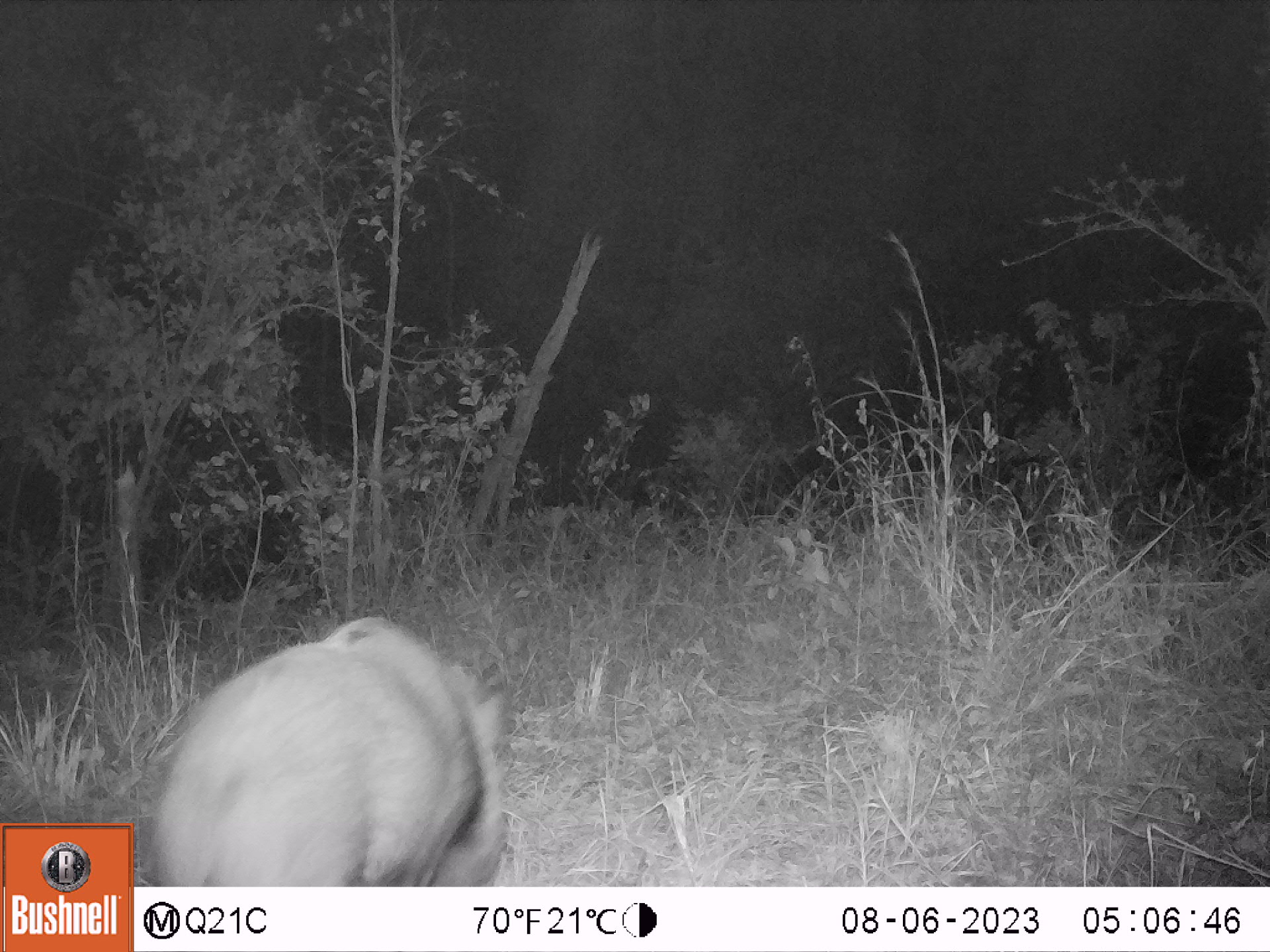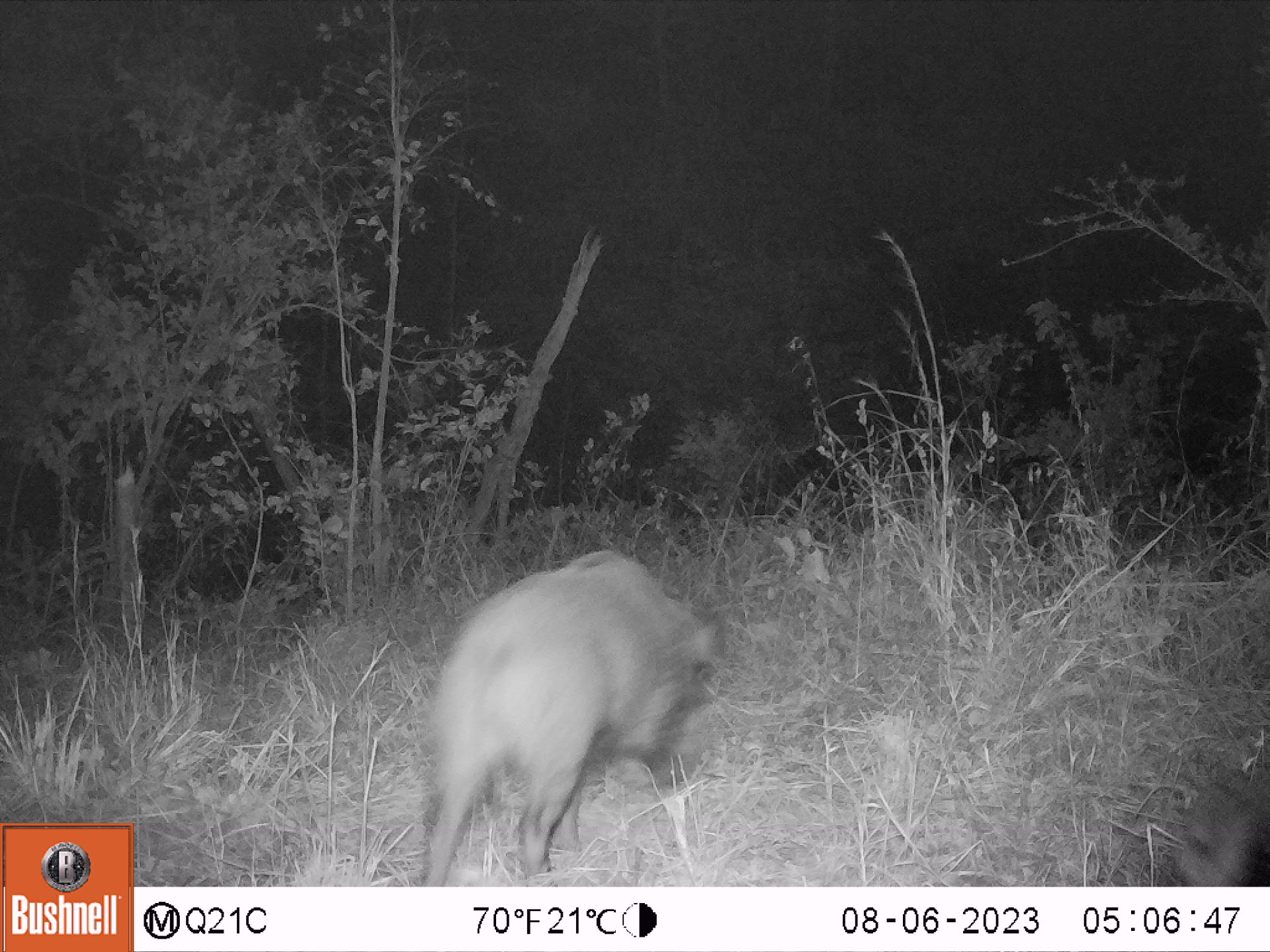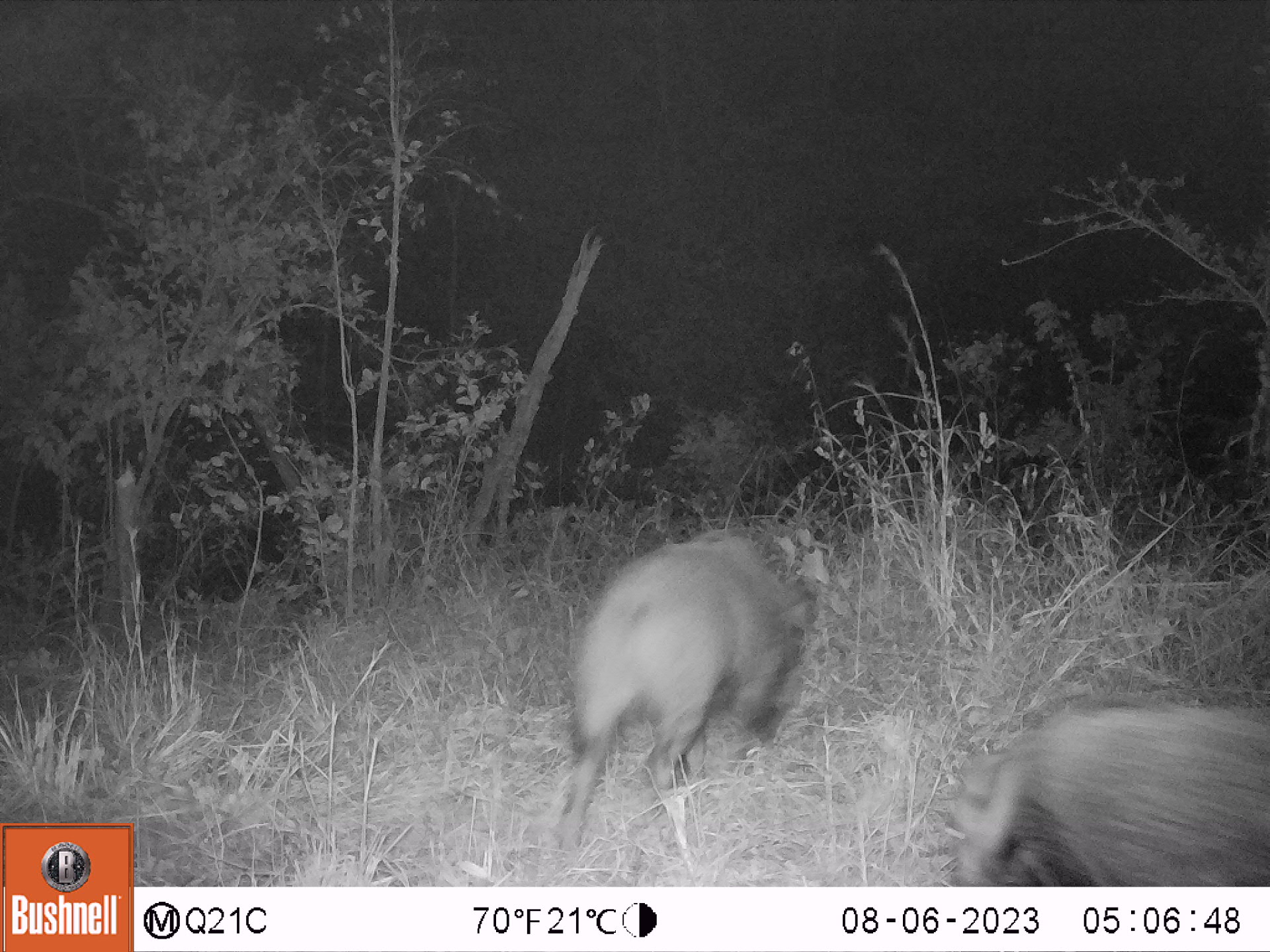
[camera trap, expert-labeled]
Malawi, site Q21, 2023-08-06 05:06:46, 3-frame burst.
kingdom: Animalia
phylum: Chordata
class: Mammalia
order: Artiodactyla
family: Suidae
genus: Potamochoerus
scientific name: Potamochoerus larvatus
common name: bushpig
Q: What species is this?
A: Bushpig (Potamochoerus larvatus).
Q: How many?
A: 1.